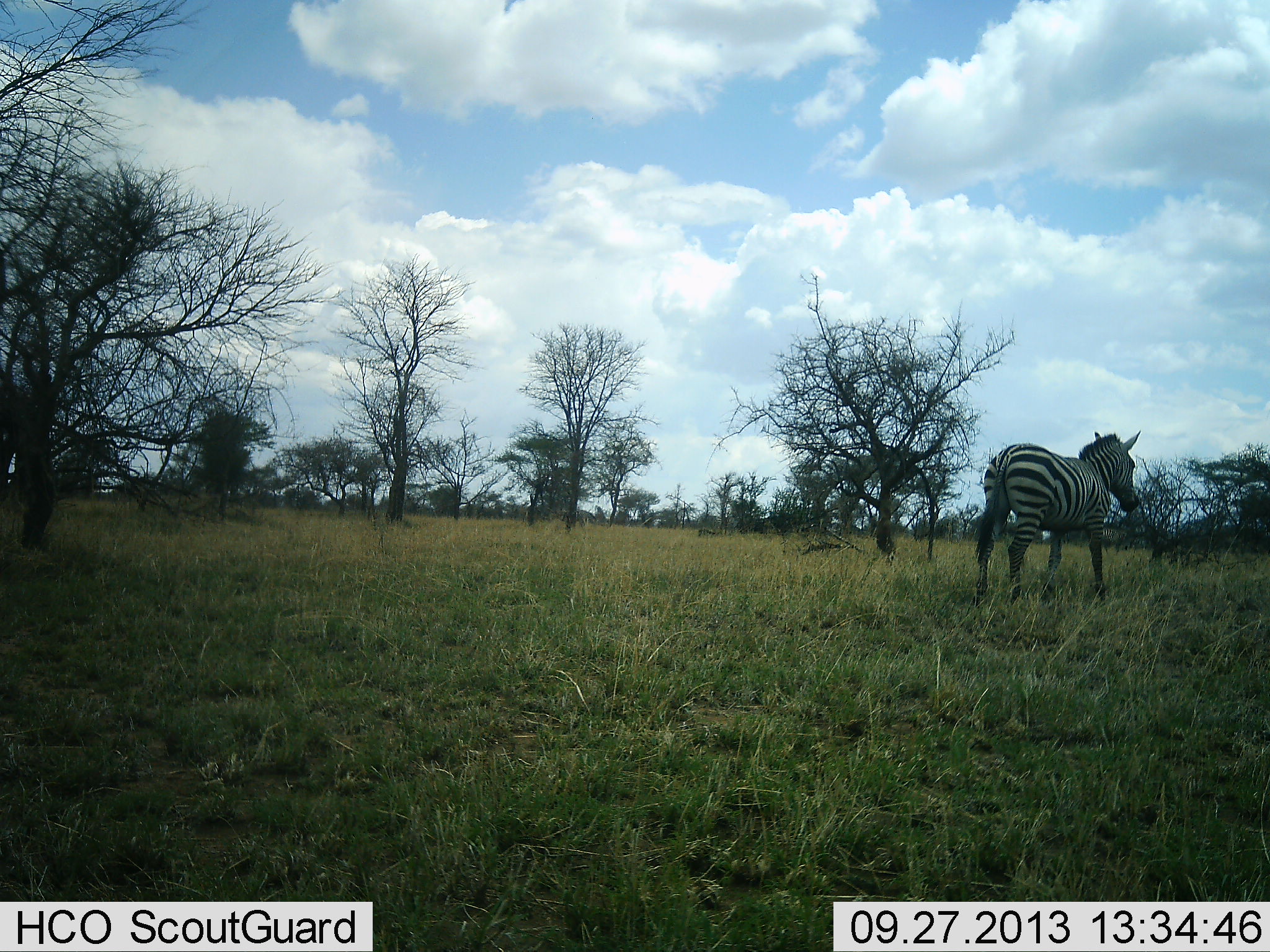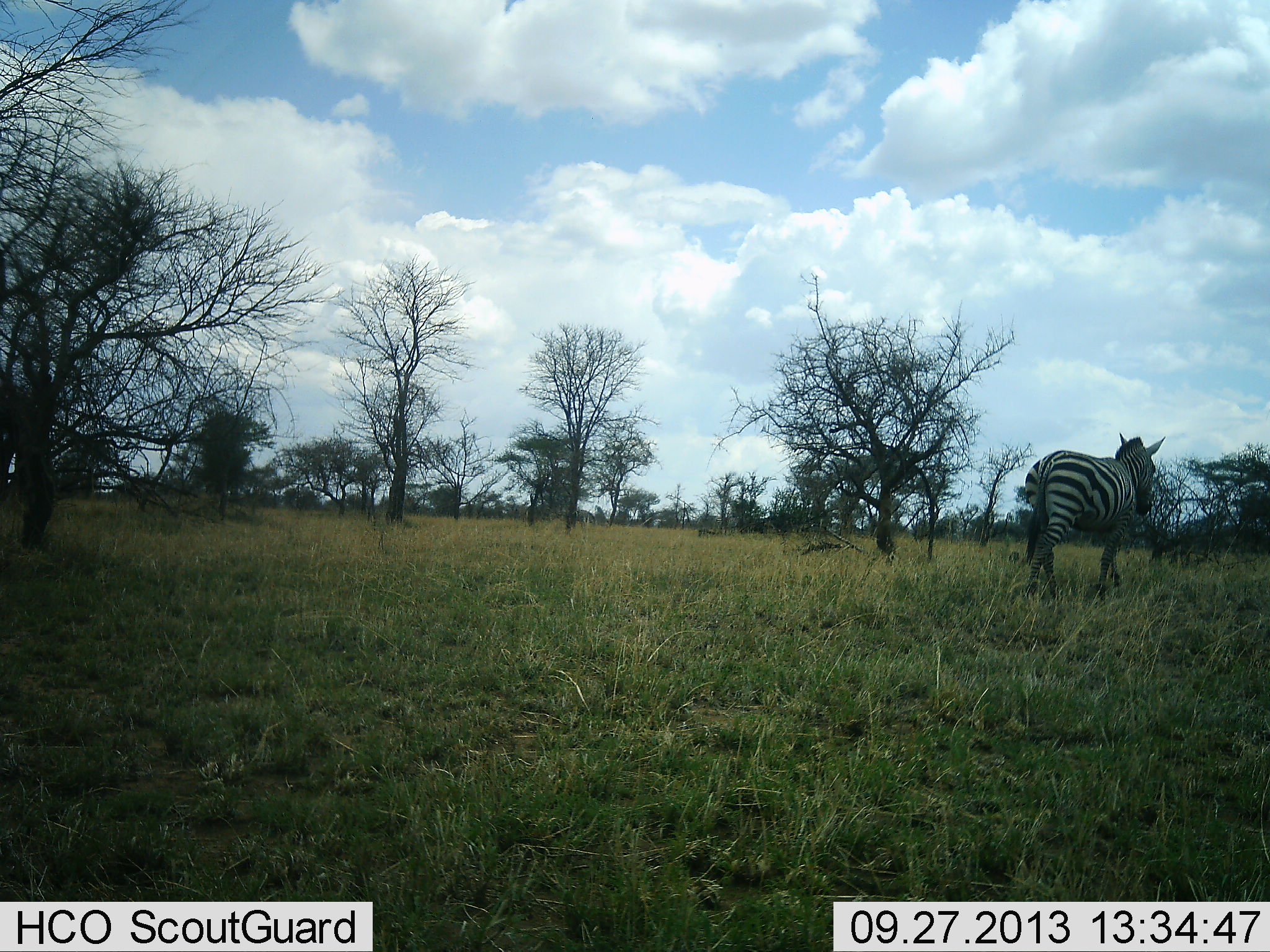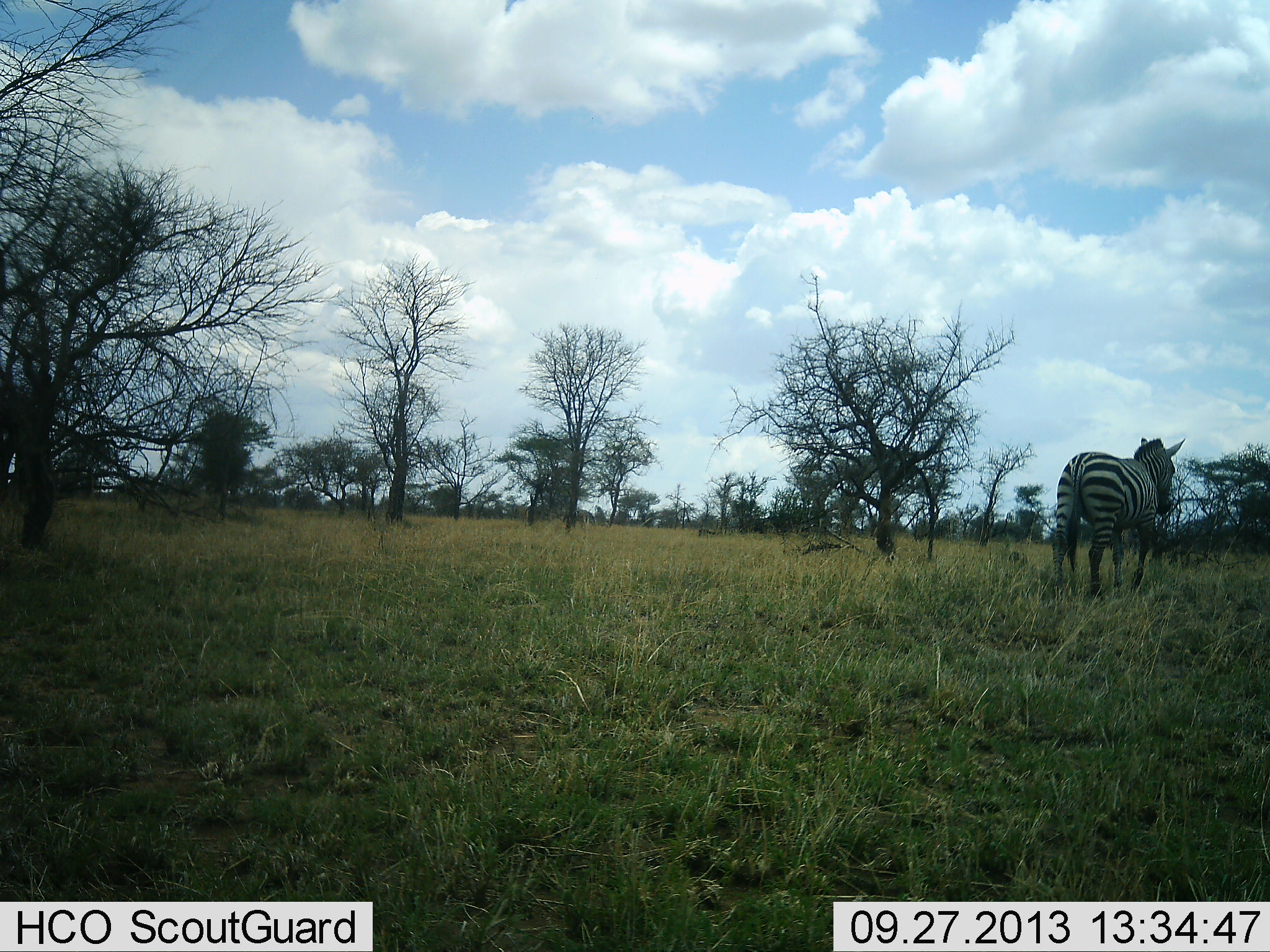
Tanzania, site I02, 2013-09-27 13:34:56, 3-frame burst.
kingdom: Animalia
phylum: Chordata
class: Mammalia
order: Perissodactyla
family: Equidae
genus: Equus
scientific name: Equus quagga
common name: plains zebra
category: zebra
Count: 1.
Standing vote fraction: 10%.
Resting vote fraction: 0%.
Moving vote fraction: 90%.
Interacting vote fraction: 0%.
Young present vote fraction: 0%.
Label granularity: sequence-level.